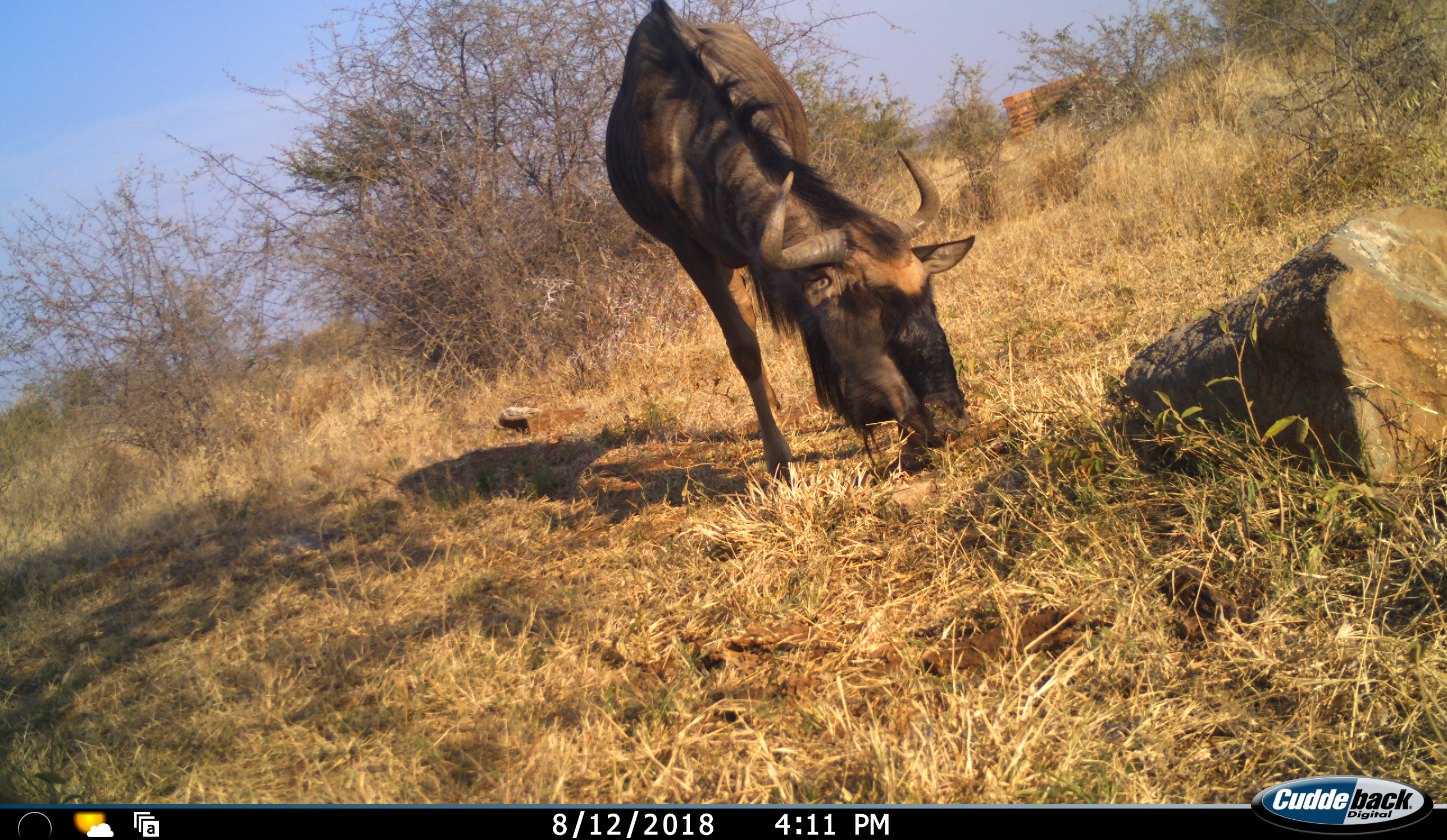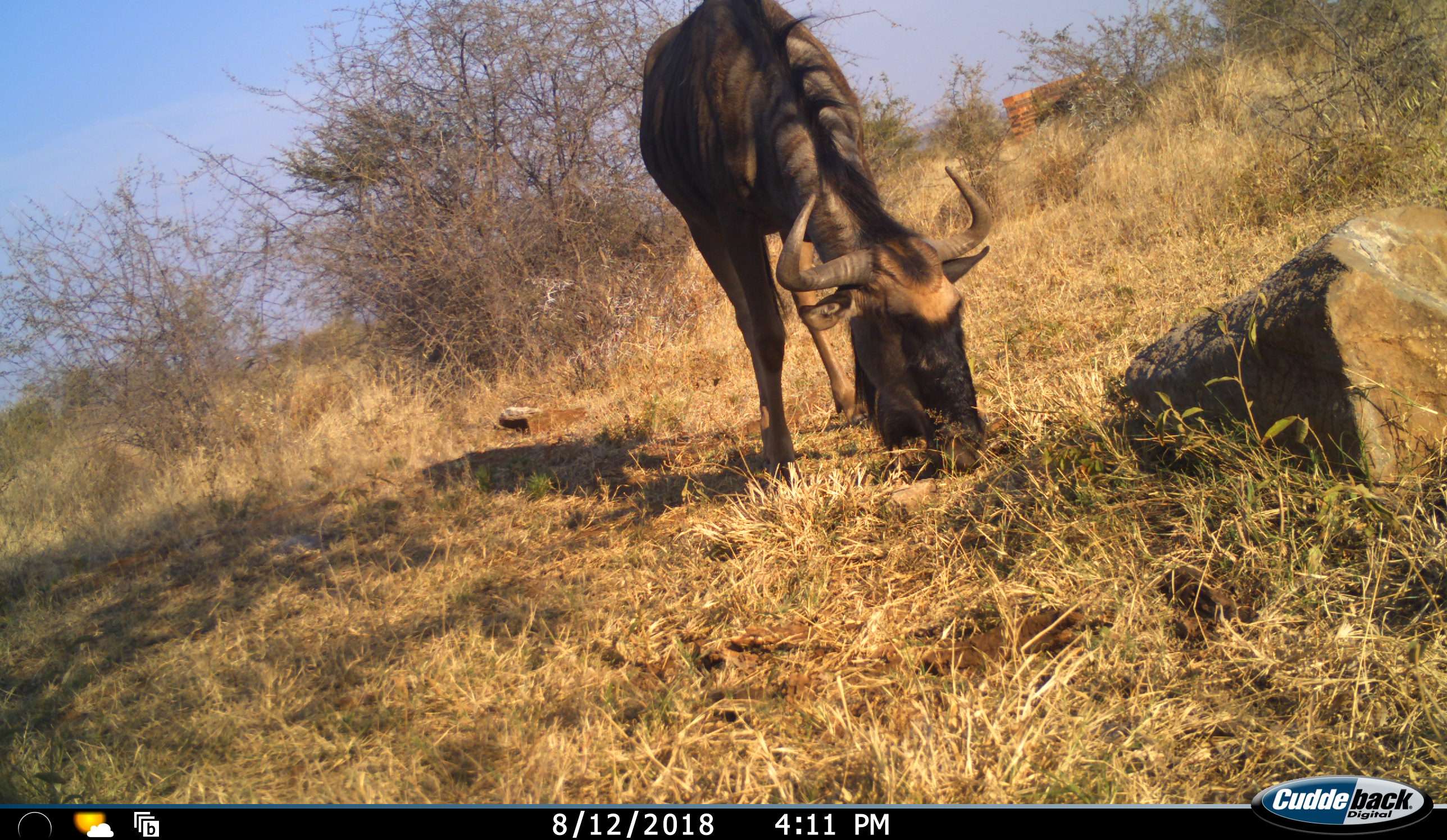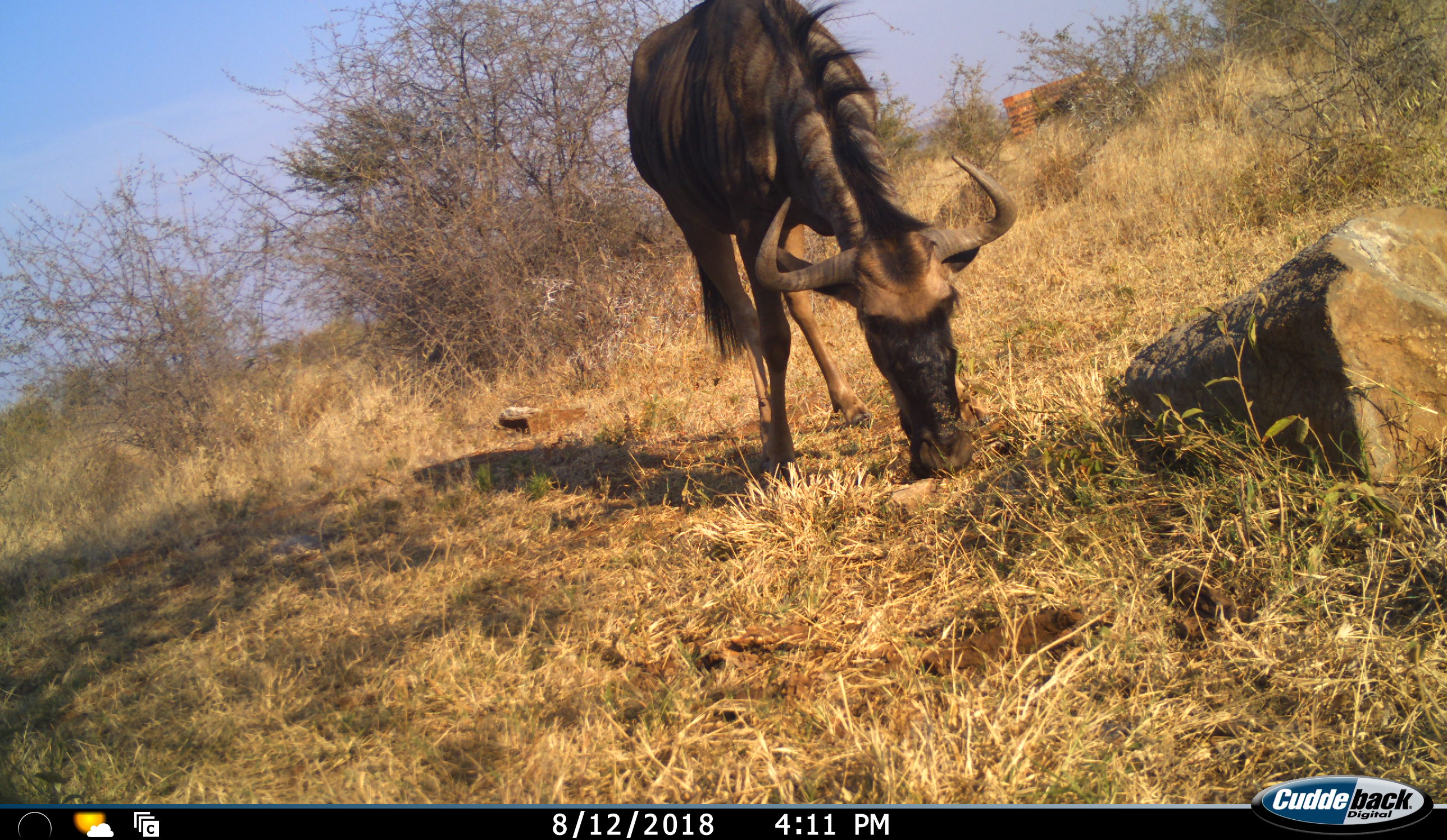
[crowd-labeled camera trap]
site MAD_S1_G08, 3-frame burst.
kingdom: Animalia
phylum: Chordata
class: Mammalia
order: Artiodactyla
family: Bovidae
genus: Connochaetes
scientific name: Connochaetes taurinus taurinus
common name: blue wildebeest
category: wildebeestblue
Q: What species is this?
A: Wildebeestblue (blue wildebeest) (Connochaetes taurinus taurinus).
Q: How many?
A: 1.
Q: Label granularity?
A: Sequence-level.